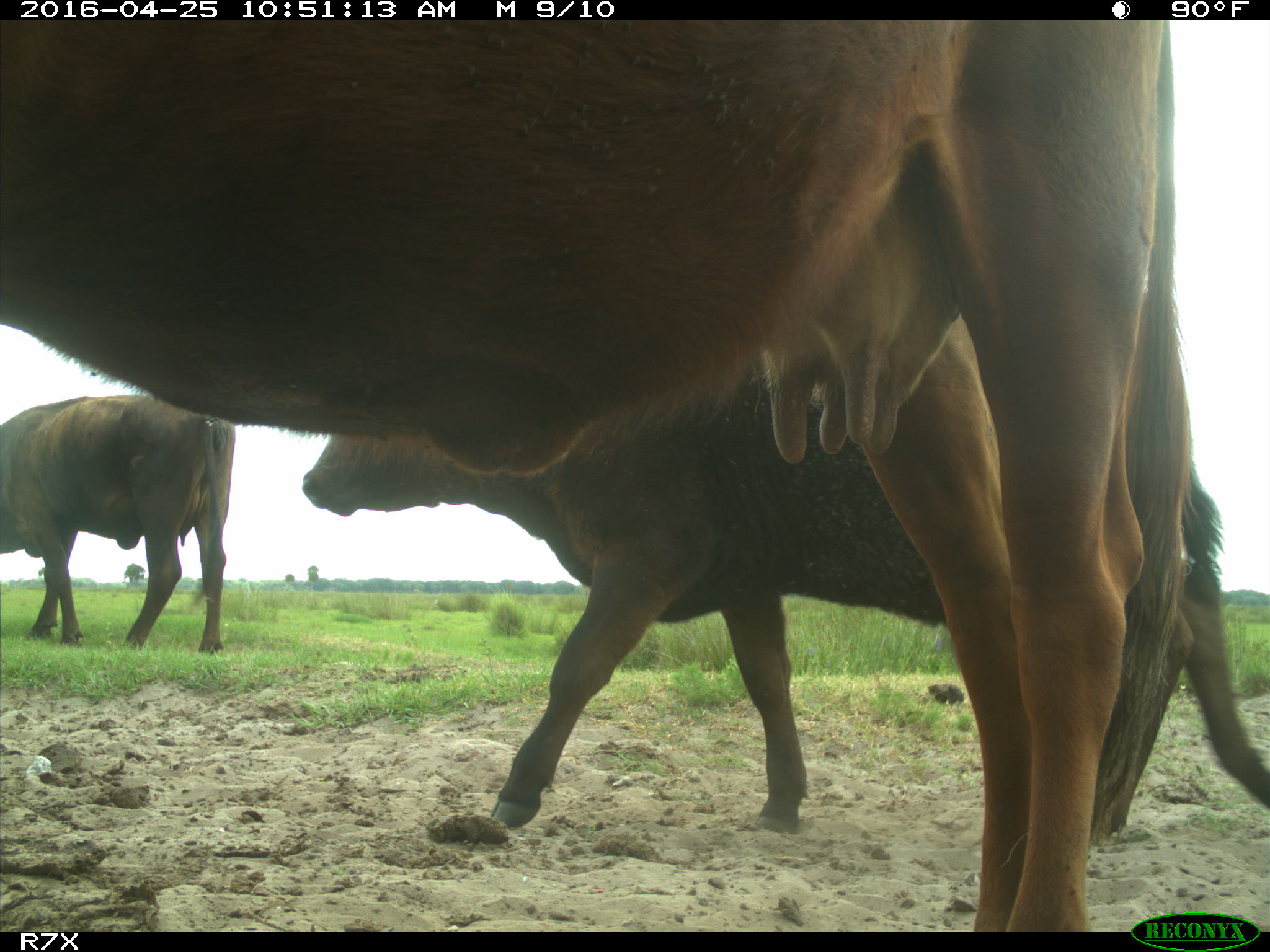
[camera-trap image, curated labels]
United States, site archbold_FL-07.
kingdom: Animalia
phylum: Chordata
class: Mammalia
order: Artiodactyla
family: Bovidae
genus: Bos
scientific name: Bos taurus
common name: domestic cow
Bos taurus (domestic cow).